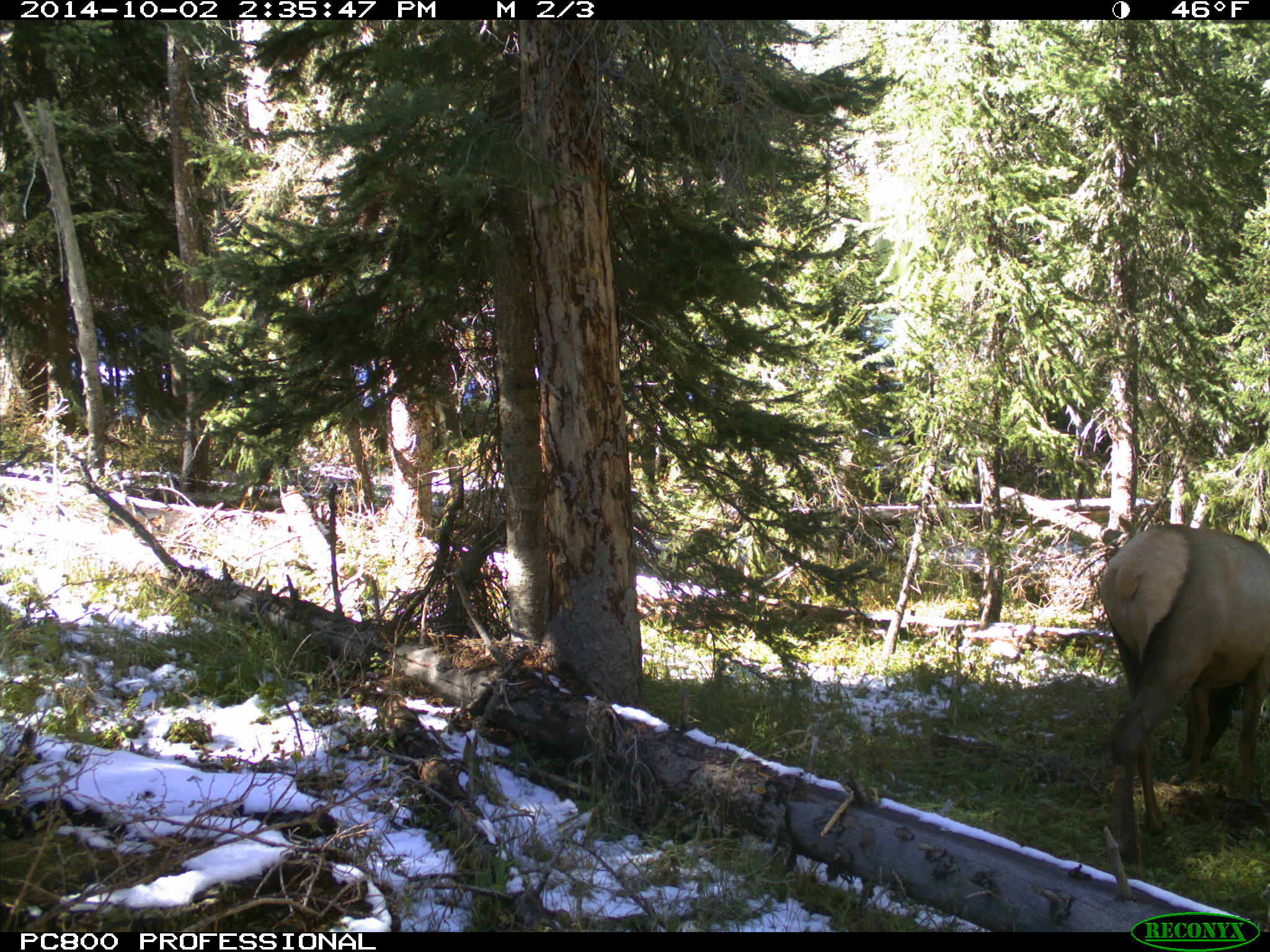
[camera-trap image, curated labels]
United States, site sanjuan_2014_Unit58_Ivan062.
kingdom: Animalia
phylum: Chordata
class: Mammalia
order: Artiodactyla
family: Cervidae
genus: Cervus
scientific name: Cervus elaphus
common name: red deer